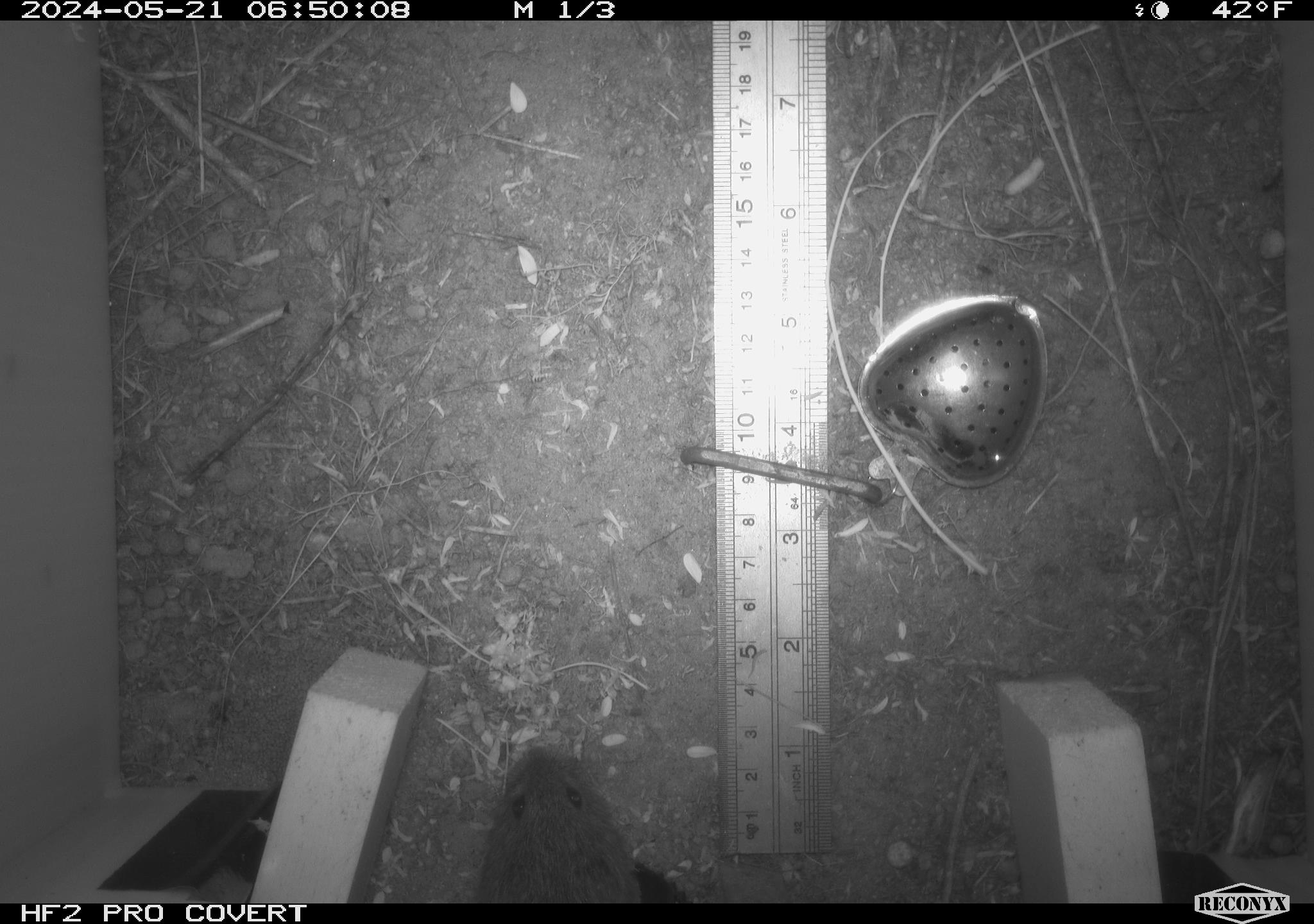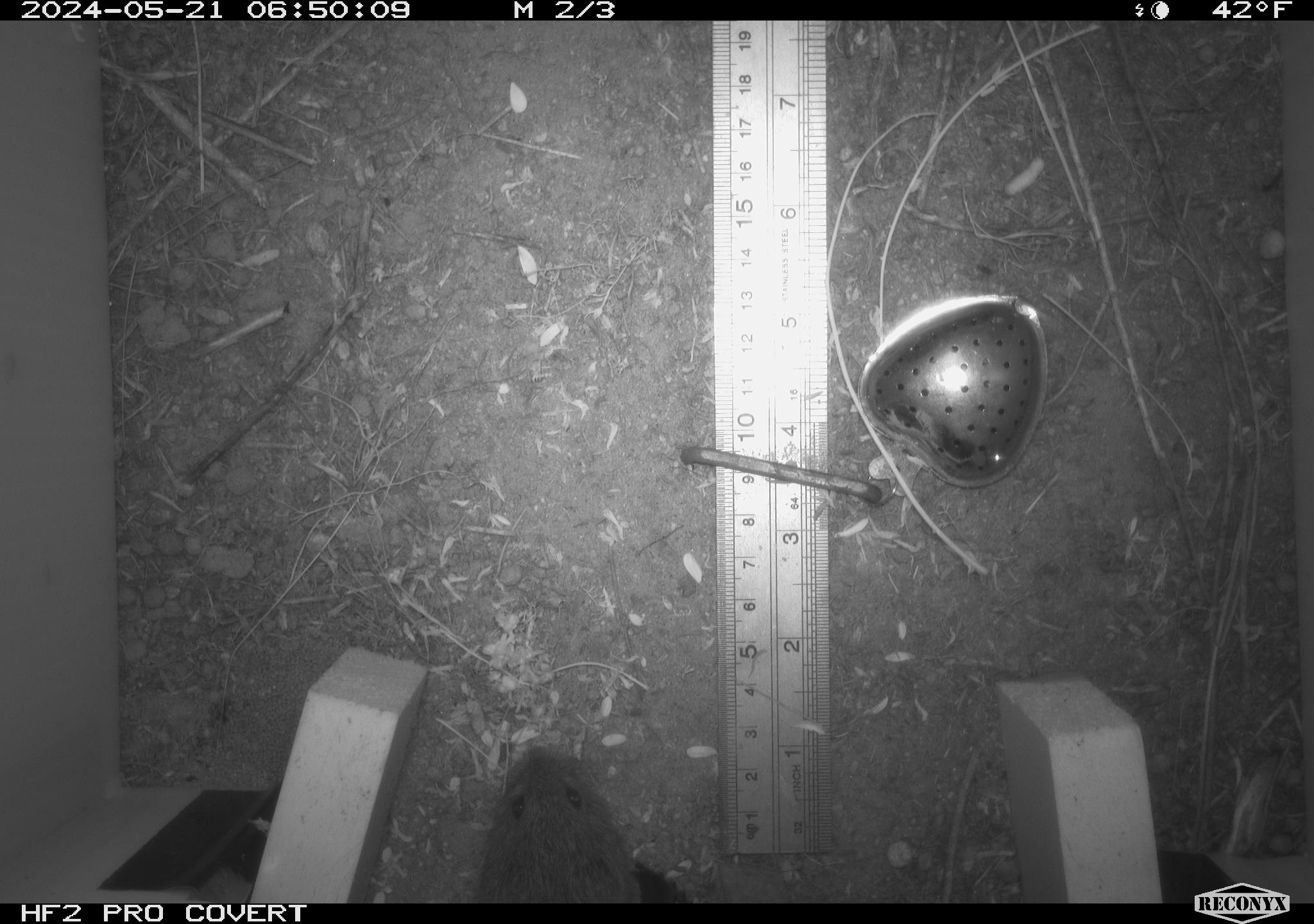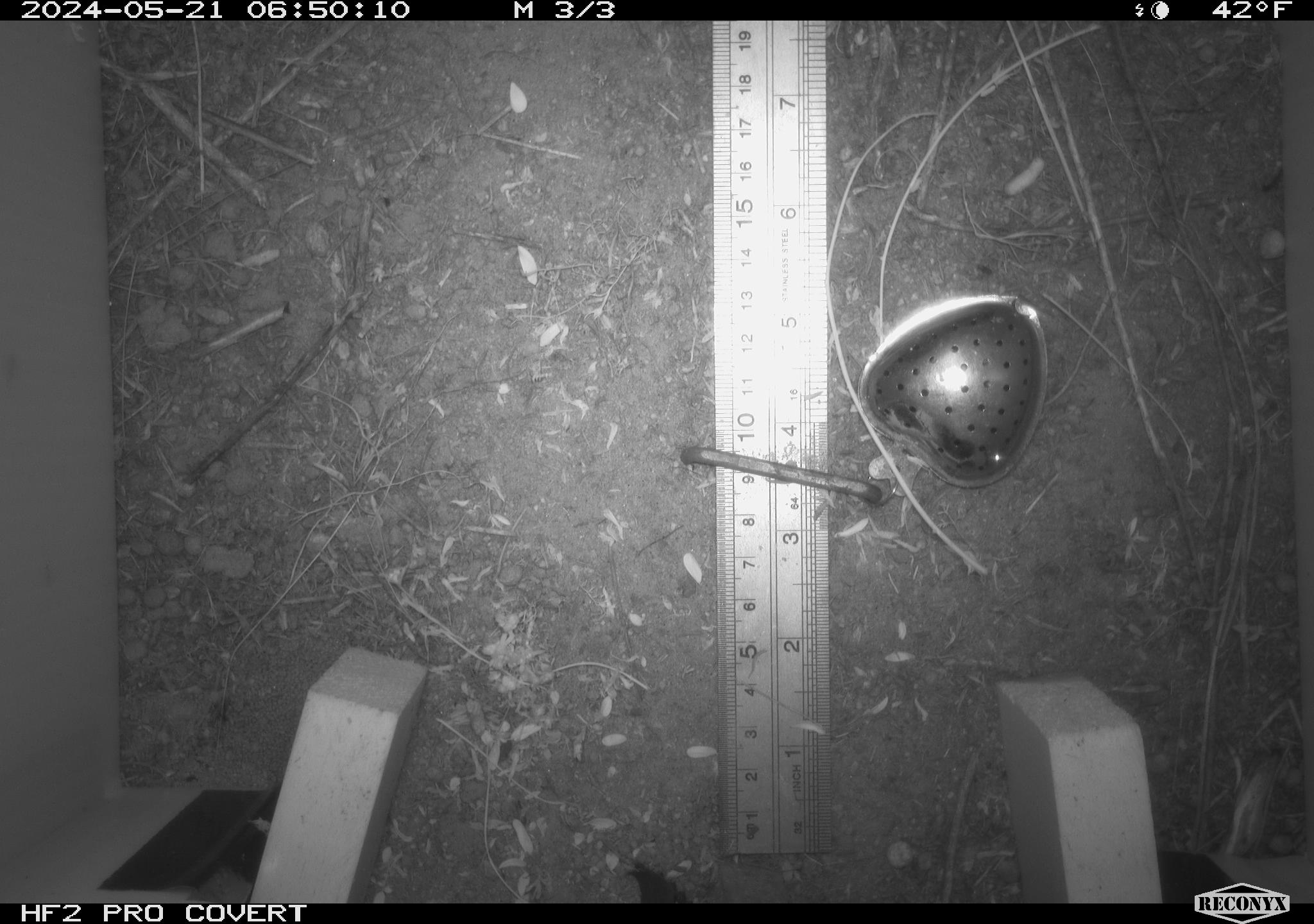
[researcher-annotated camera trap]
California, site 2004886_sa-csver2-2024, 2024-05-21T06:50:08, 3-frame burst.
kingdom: Animalia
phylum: Chordata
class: Mammalia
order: Rodentia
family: Cricetidae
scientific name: Arvicolinae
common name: voles, lemmings, and muskrats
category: arvicolinae subfamily